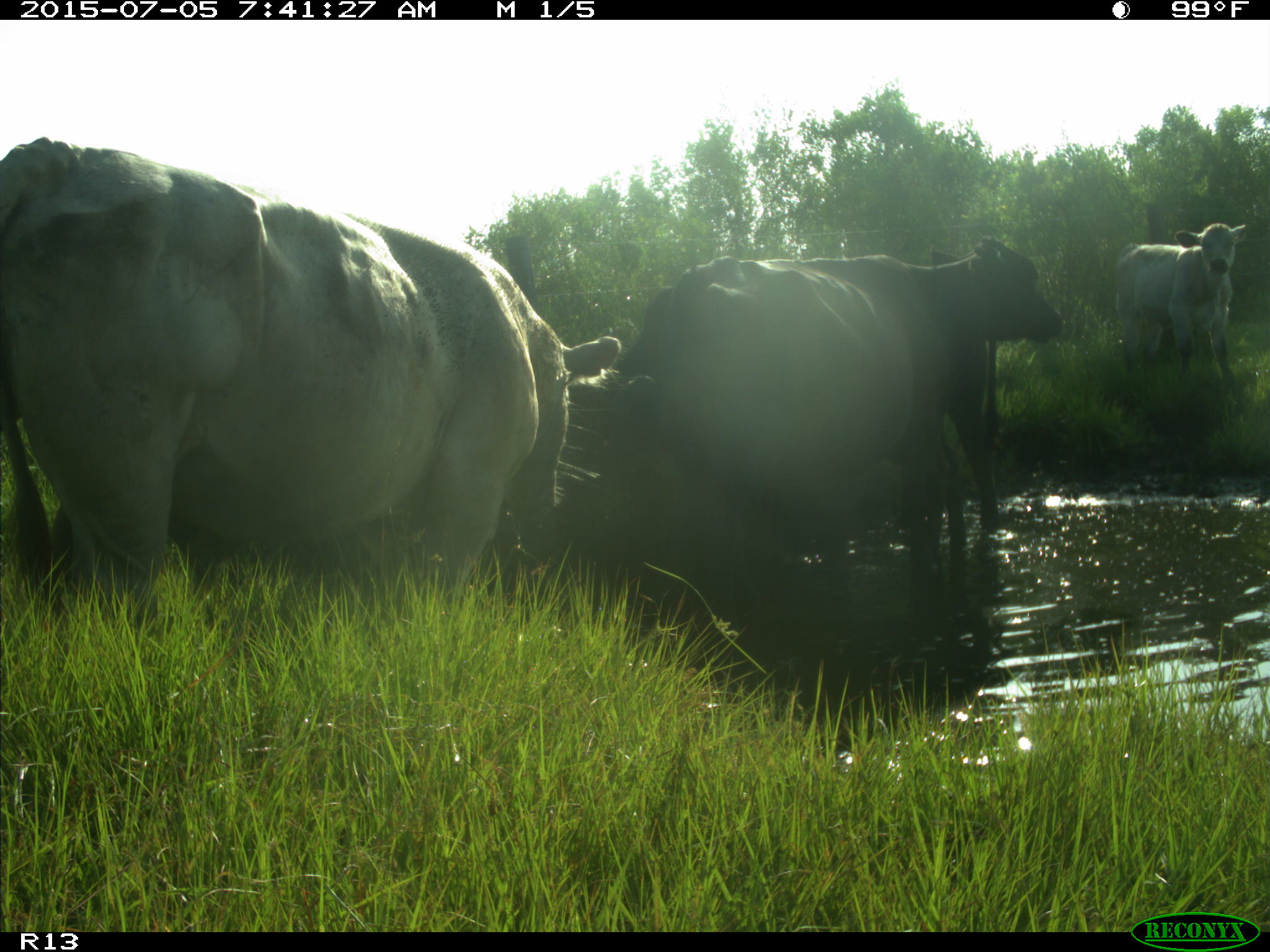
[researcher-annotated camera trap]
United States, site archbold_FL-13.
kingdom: Animalia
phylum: Chordata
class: Mammalia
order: Artiodactyla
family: Bovidae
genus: Bos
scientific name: Bos taurus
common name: domestic cow